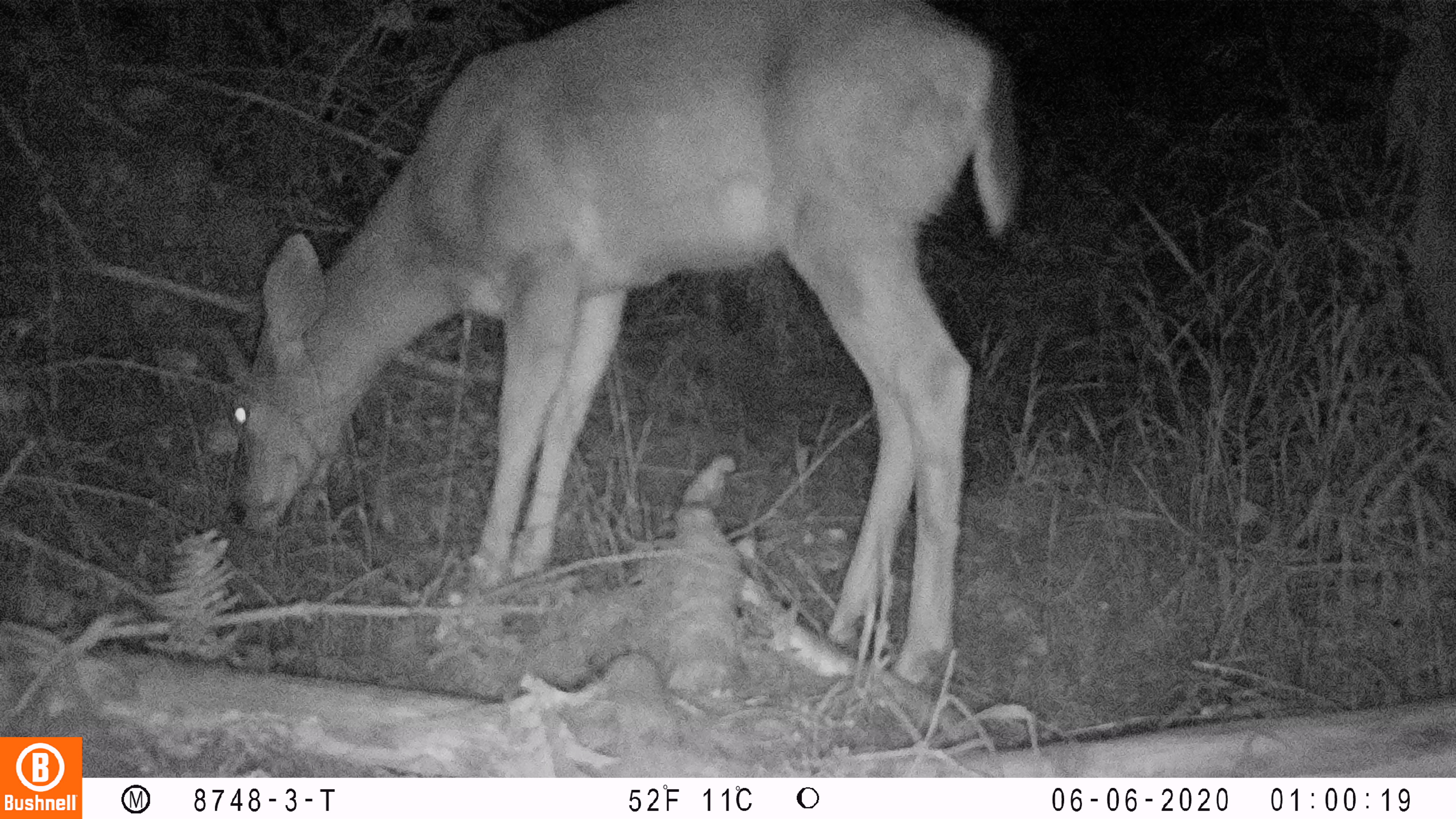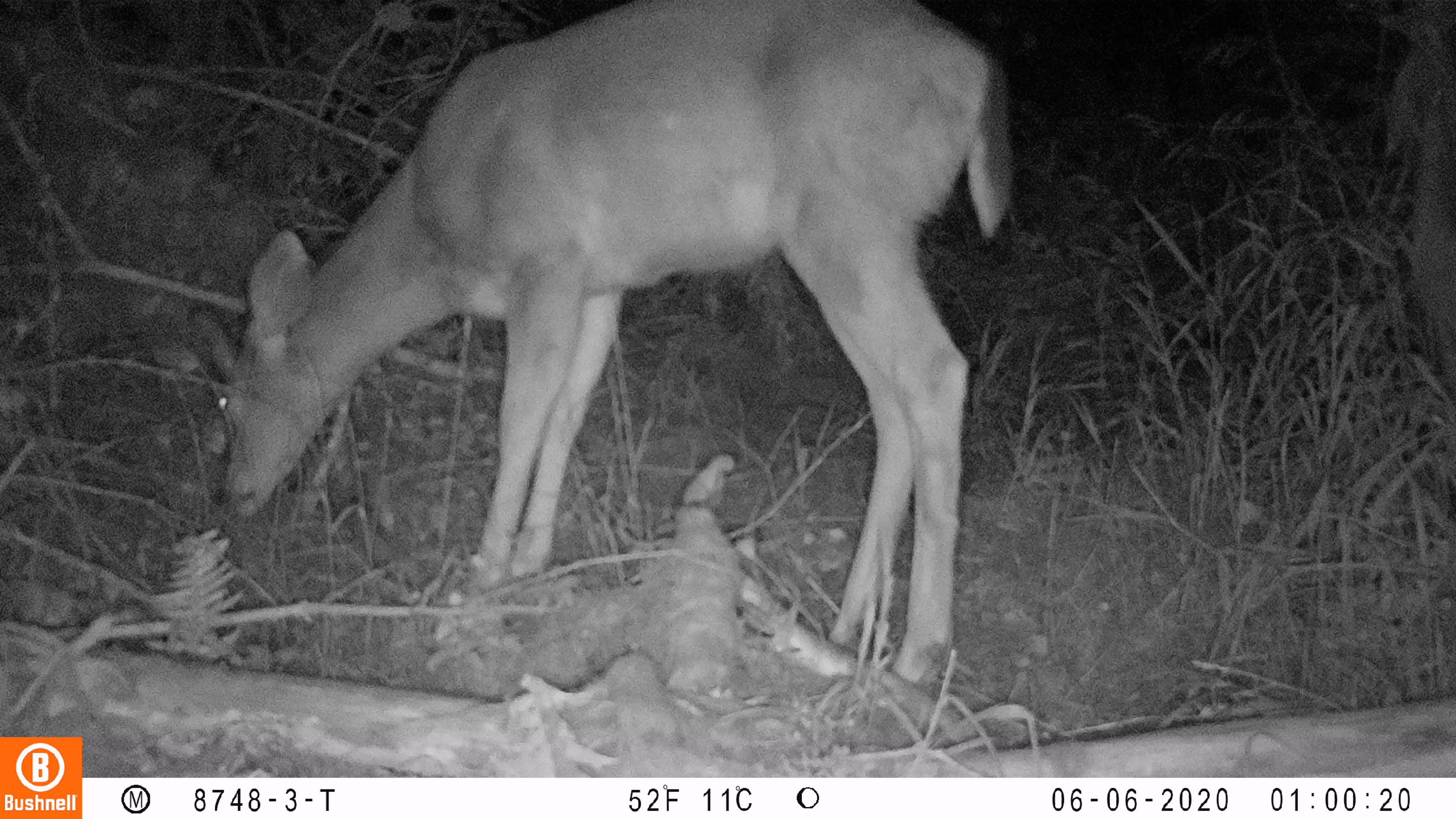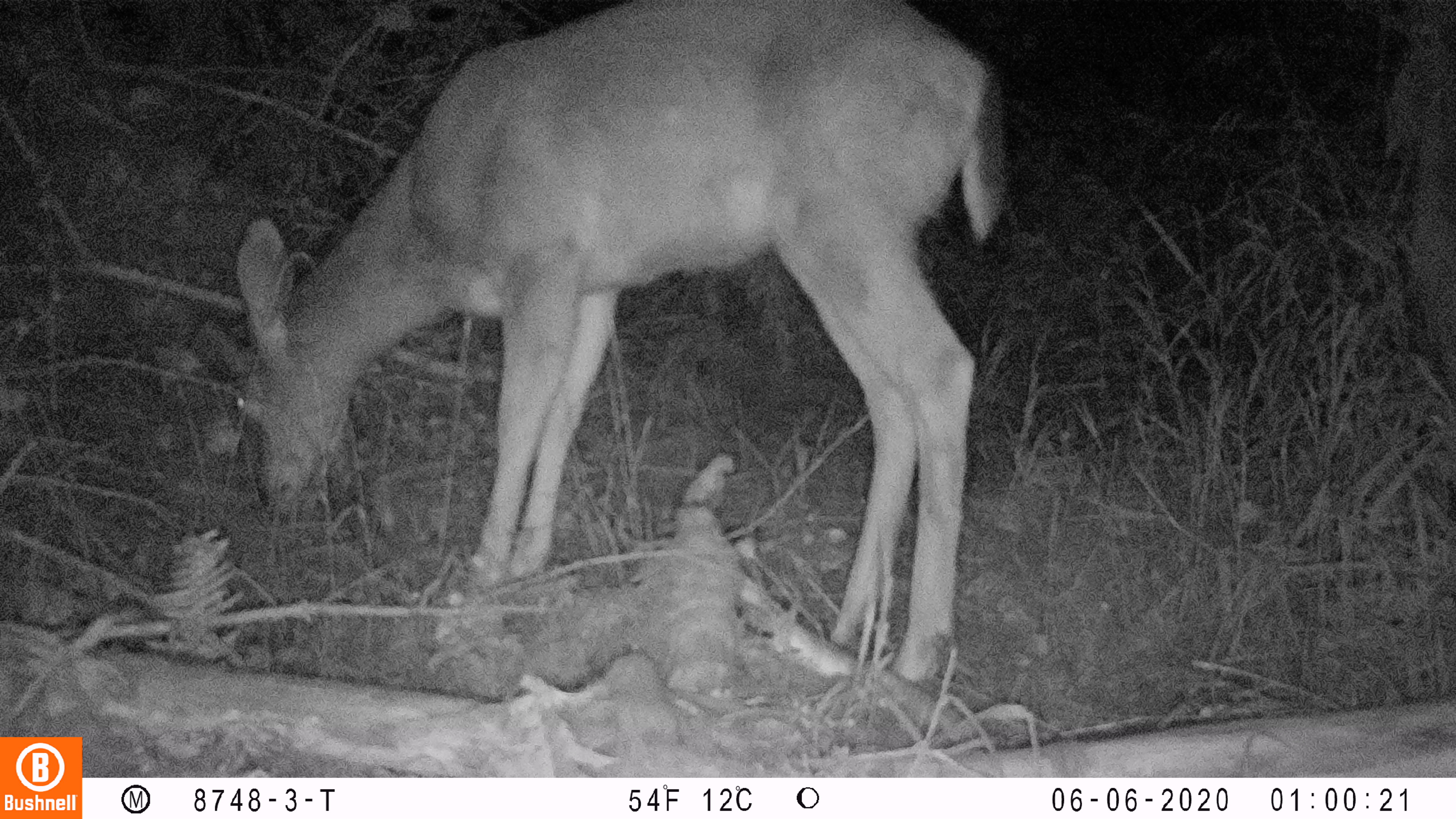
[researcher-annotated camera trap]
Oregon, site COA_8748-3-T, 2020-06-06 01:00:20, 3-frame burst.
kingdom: Animalia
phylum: Chordata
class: Mammalia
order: Artiodactyla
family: Cervidae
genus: Odocoileus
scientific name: Odocoileus hemionus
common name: black-tailed deer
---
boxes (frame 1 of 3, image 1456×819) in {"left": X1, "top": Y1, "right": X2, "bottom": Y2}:
black-tailed deer: {"left": 192, "top": 0, "right": 1034, "bottom": 685}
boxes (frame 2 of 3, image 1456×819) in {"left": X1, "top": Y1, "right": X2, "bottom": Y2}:
black-tailed deer: {"left": 181, "top": 0, "right": 1024, "bottom": 681}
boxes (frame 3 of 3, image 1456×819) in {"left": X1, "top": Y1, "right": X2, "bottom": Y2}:
black-tailed deer: {"left": 194, "top": 2, "right": 1007, "bottom": 681}